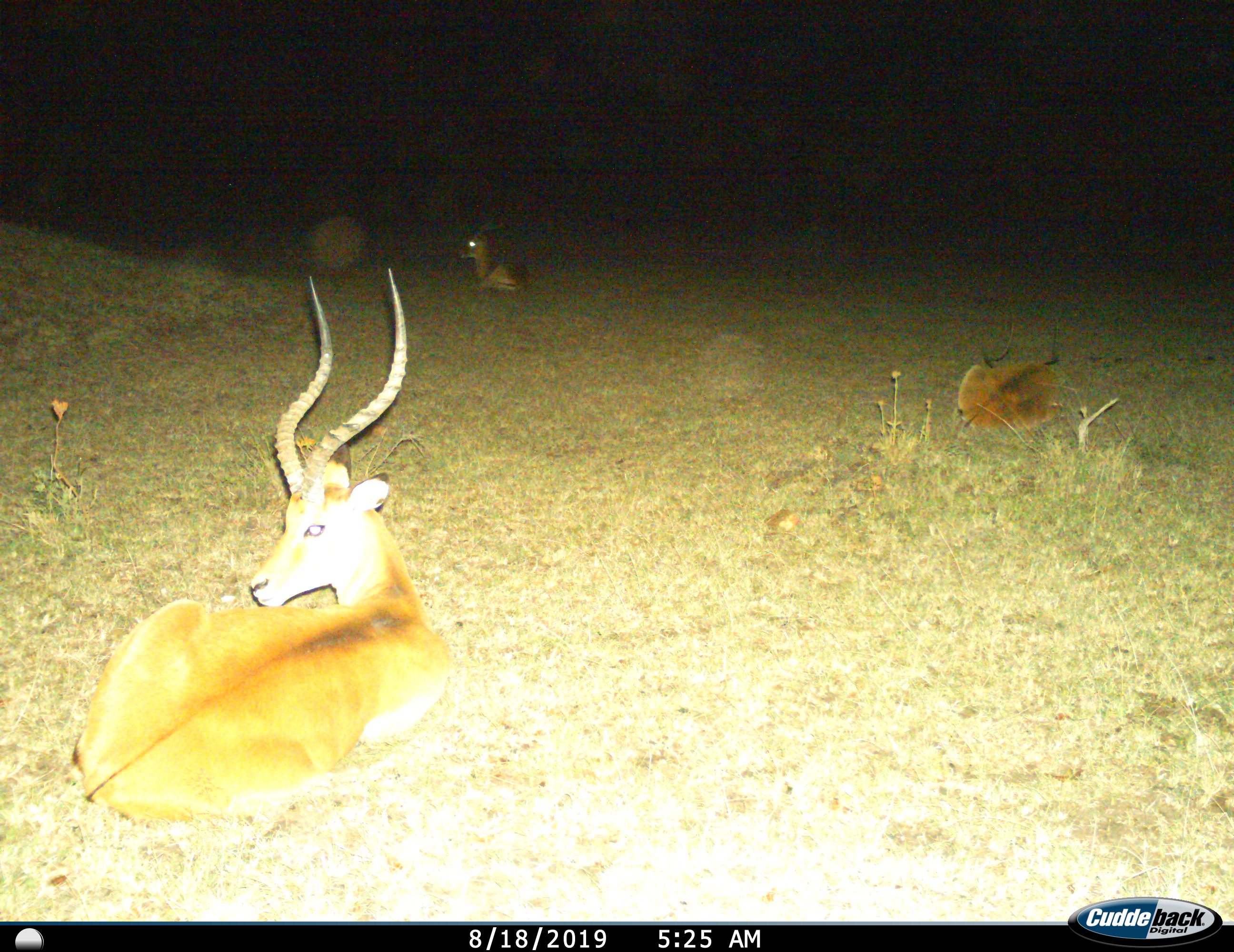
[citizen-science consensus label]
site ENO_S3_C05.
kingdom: Animalia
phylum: Chordata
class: Mammalia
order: Artiodactyla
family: Bovidae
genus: Aepyceros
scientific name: Aepyceros melampus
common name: impala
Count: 3.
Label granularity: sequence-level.